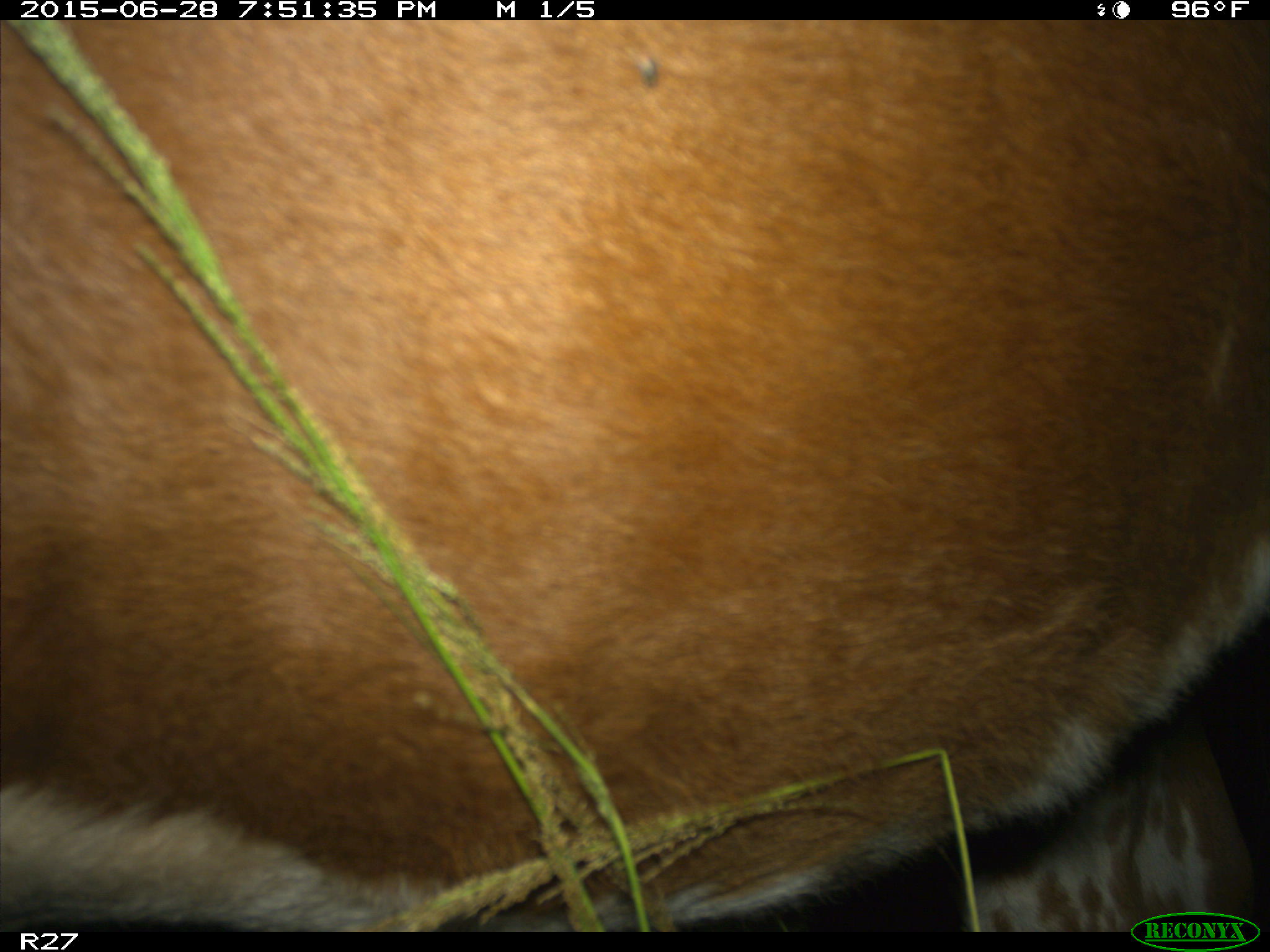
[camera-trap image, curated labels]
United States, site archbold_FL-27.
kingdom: Animalia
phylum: Chordata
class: Mammalia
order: Artiodactyla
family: Bovidae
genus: Bos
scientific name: Bos taurus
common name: domestic cow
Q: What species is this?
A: Bos taurus (domestic cow).